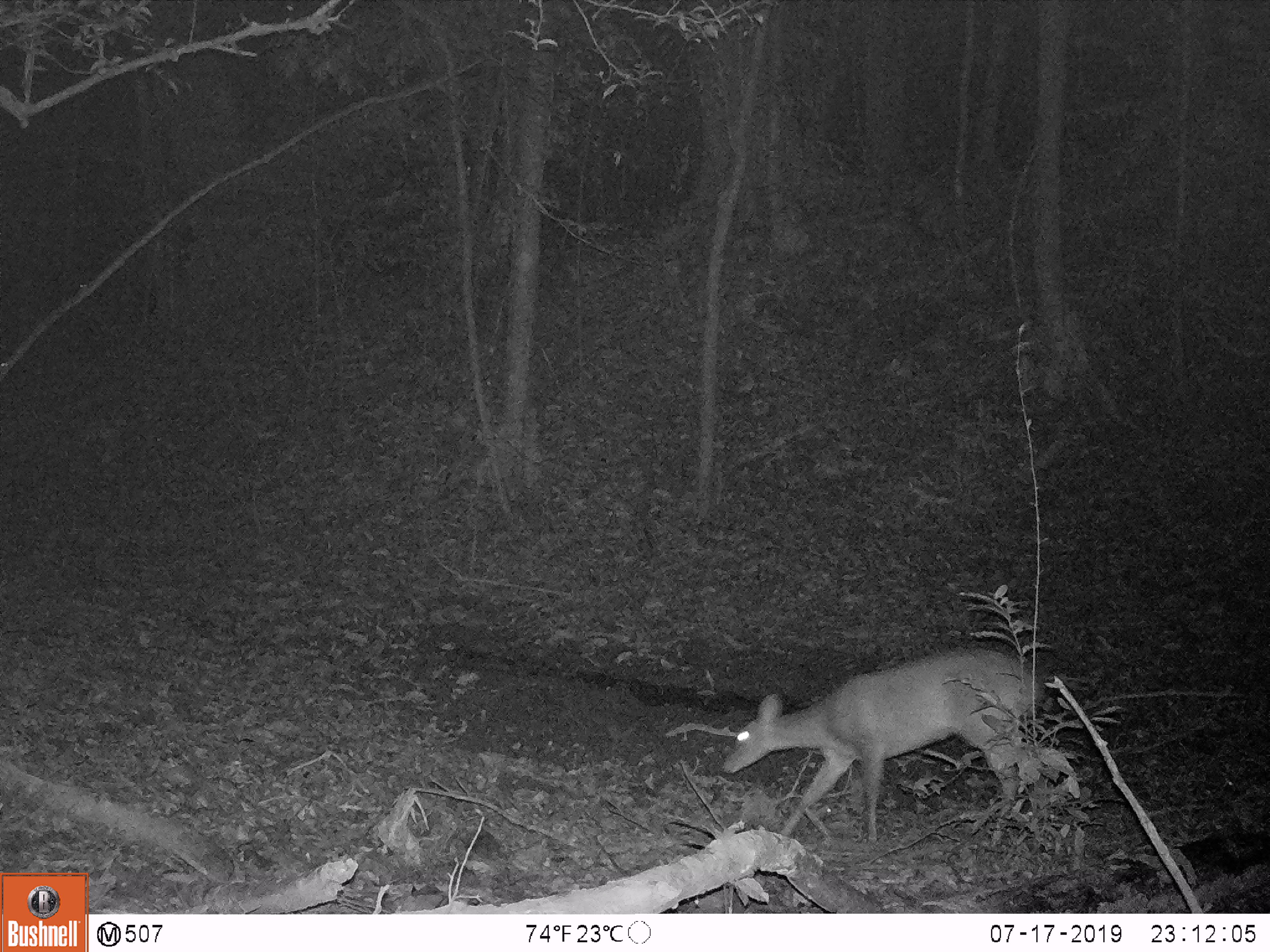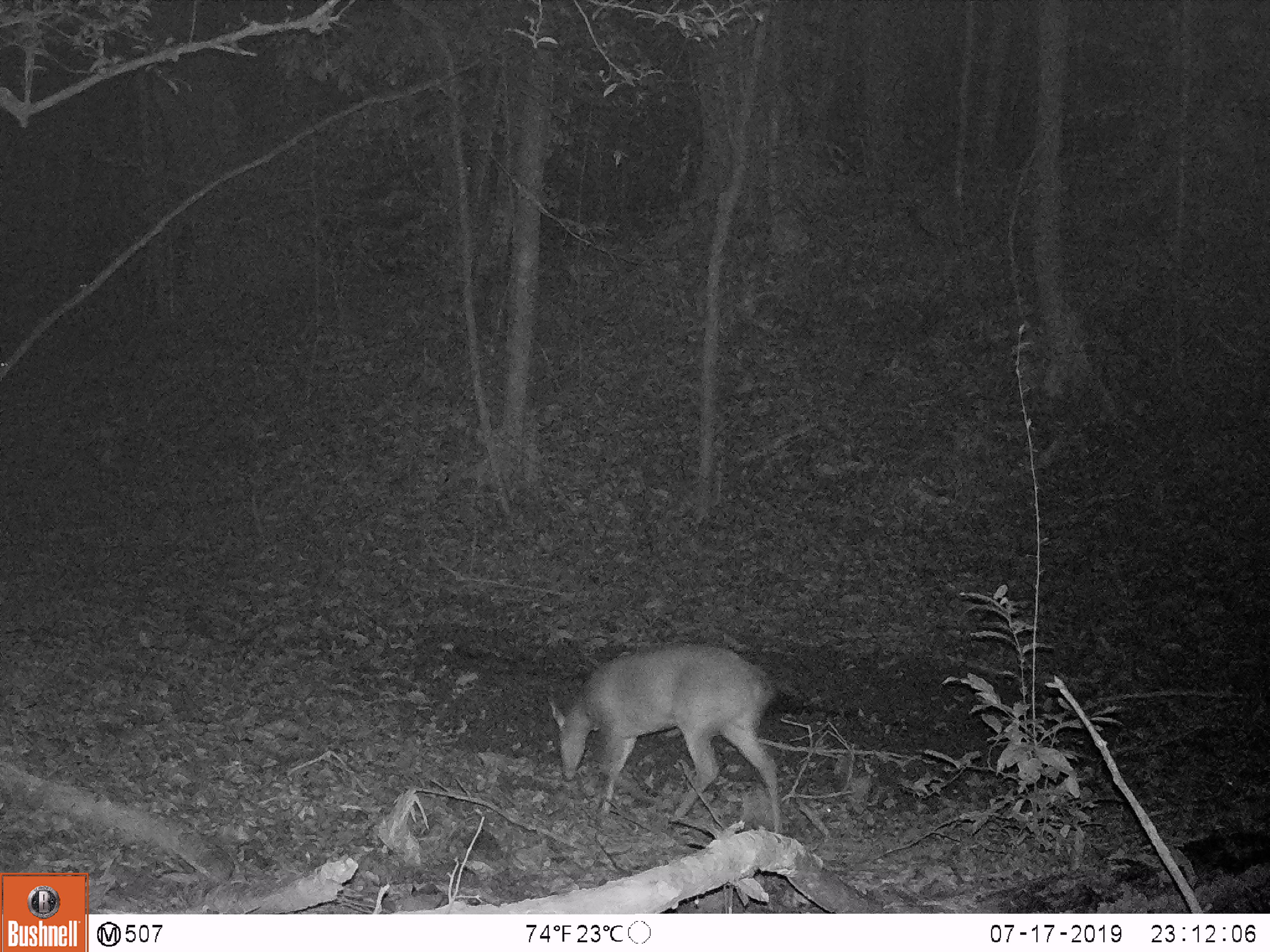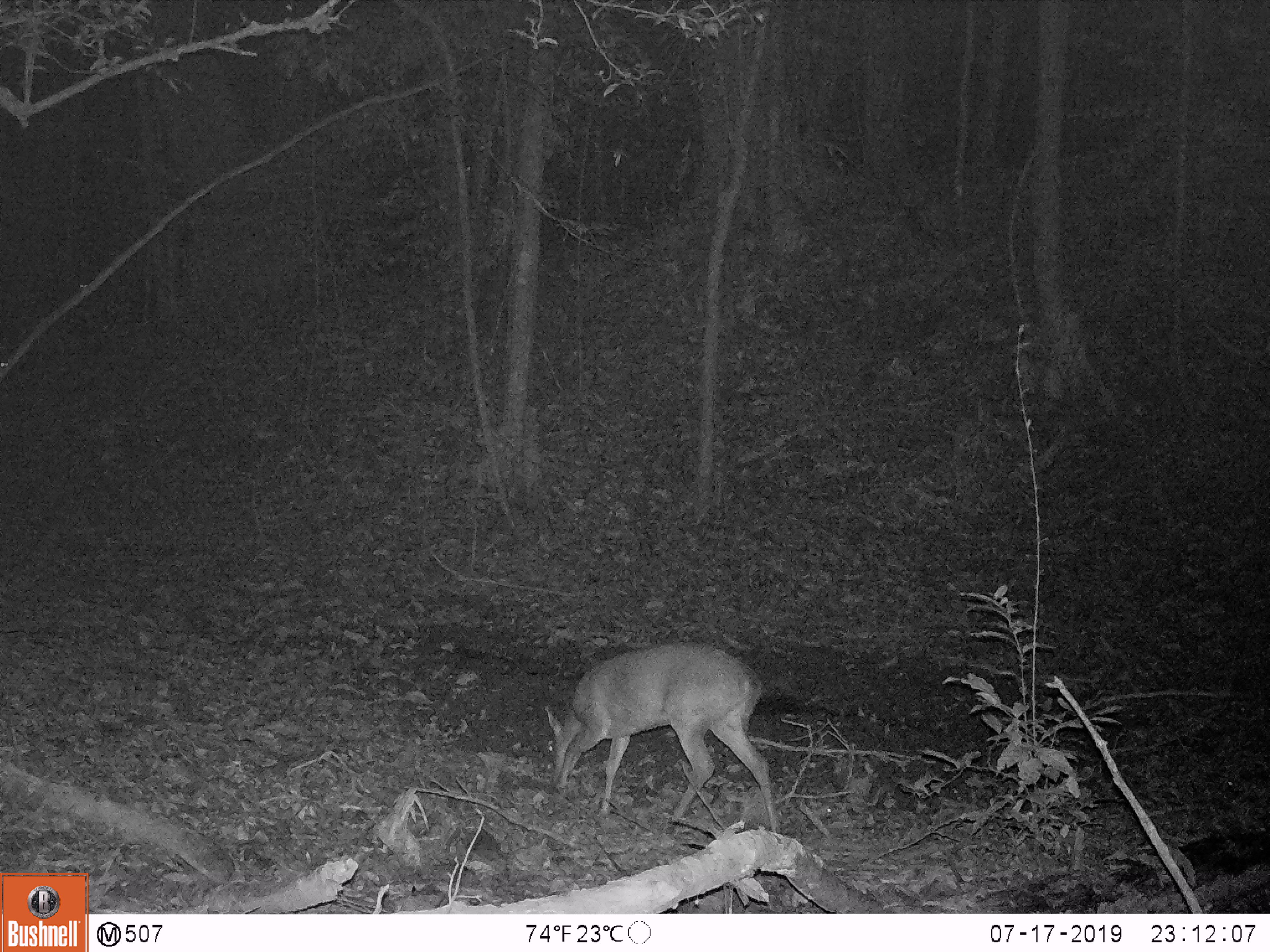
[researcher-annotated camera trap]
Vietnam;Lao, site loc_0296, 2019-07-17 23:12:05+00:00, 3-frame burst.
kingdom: Animalia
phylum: Chordata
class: Mammalia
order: Artiodactyla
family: Cervidae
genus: Muntiacus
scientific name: Muntiacus vuquangensis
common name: large-antlered muntjac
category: large antlered muntjac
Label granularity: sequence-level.